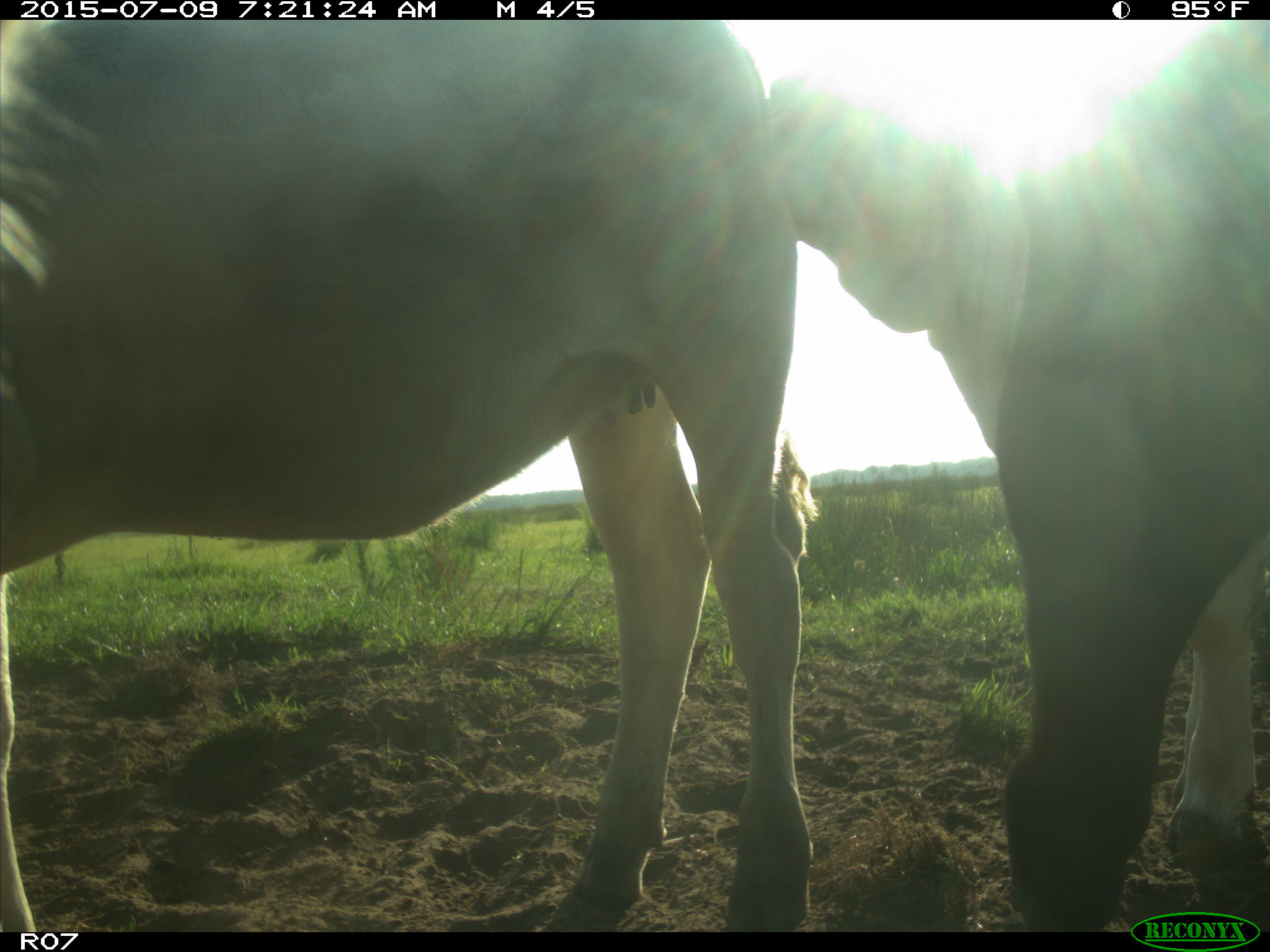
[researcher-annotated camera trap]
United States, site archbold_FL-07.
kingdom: Animalia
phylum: Chordata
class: Mammalia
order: Artiodactyla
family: Bovidae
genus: Bos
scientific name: Bos taurus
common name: domestic cow